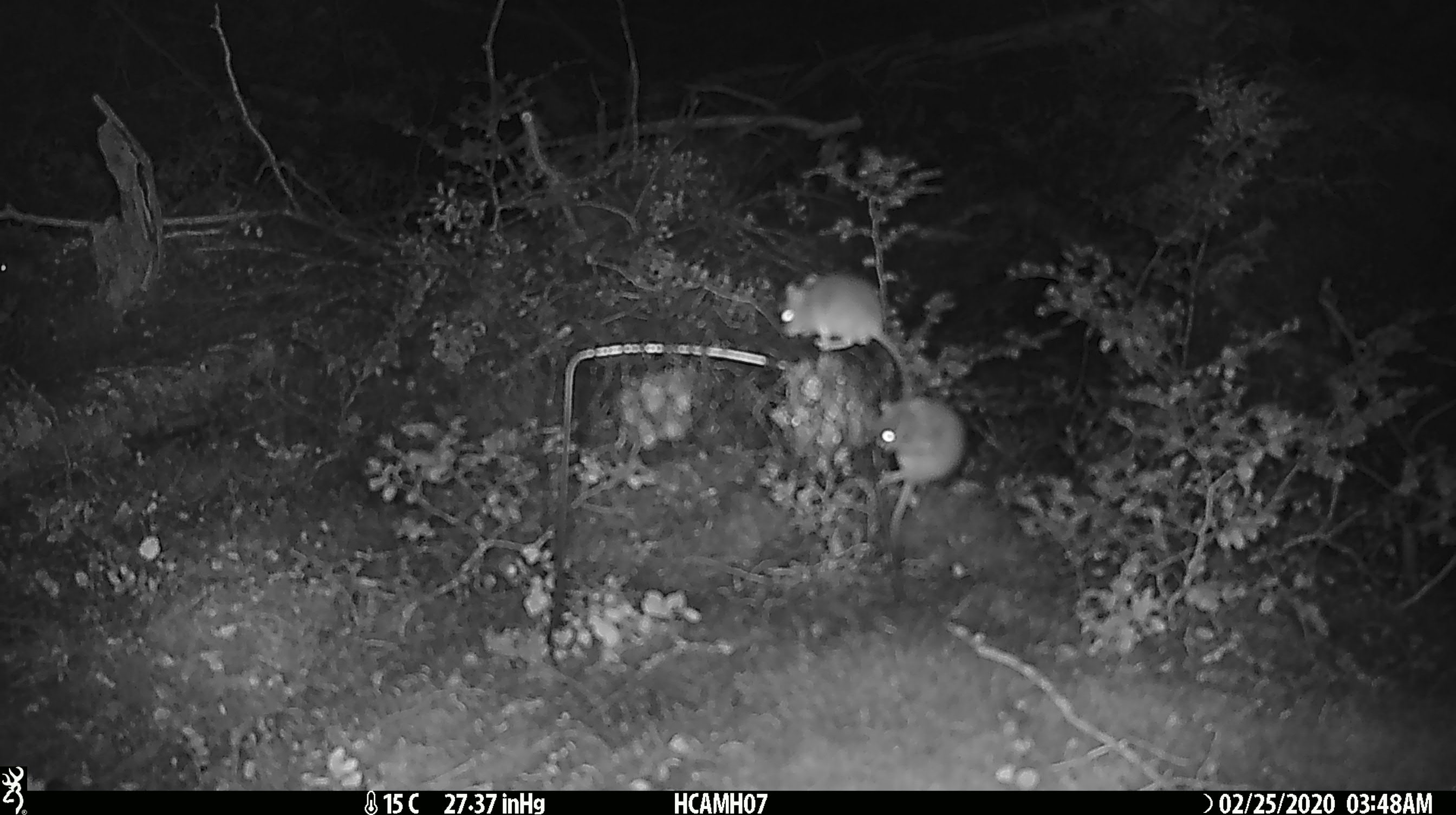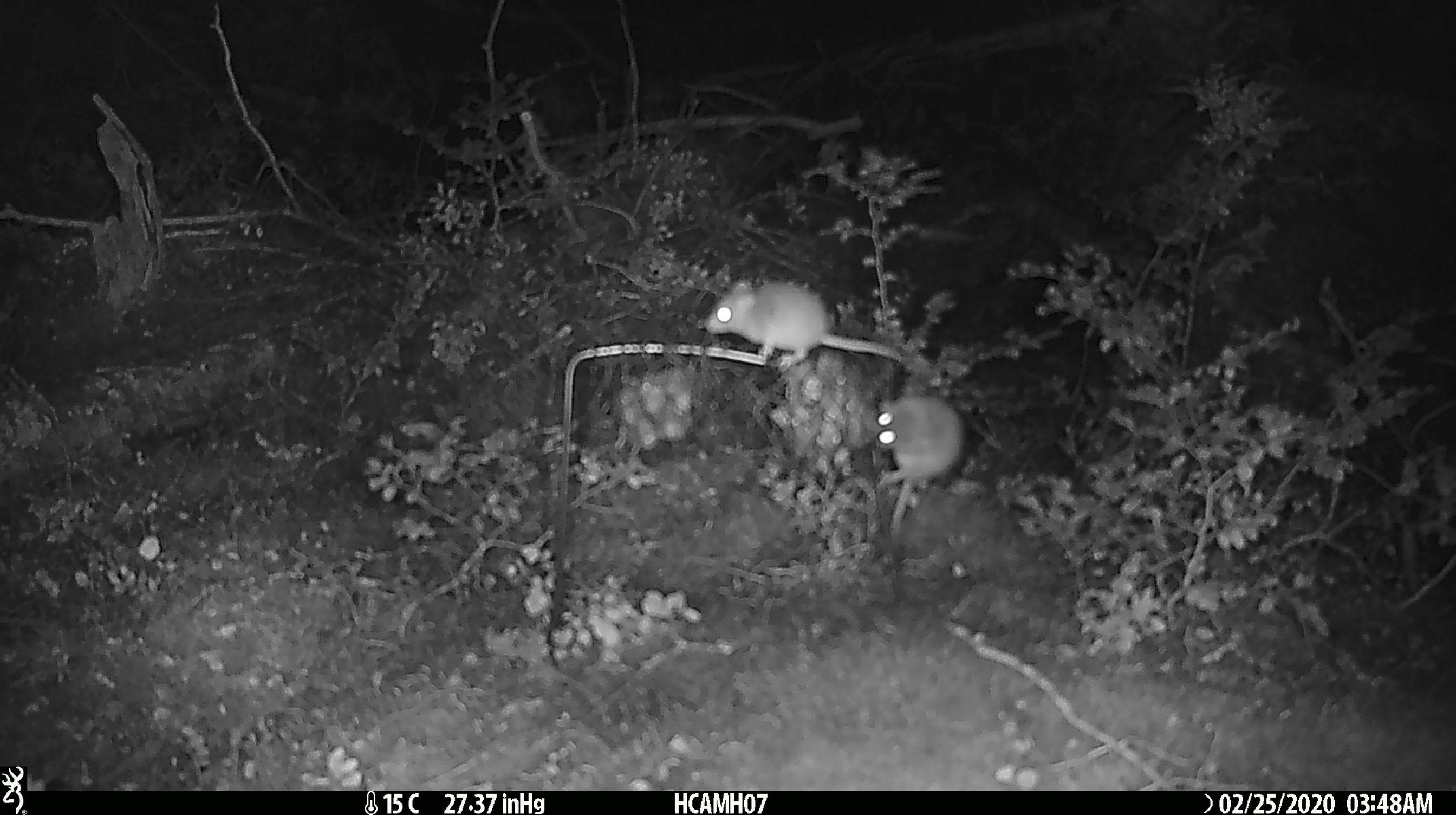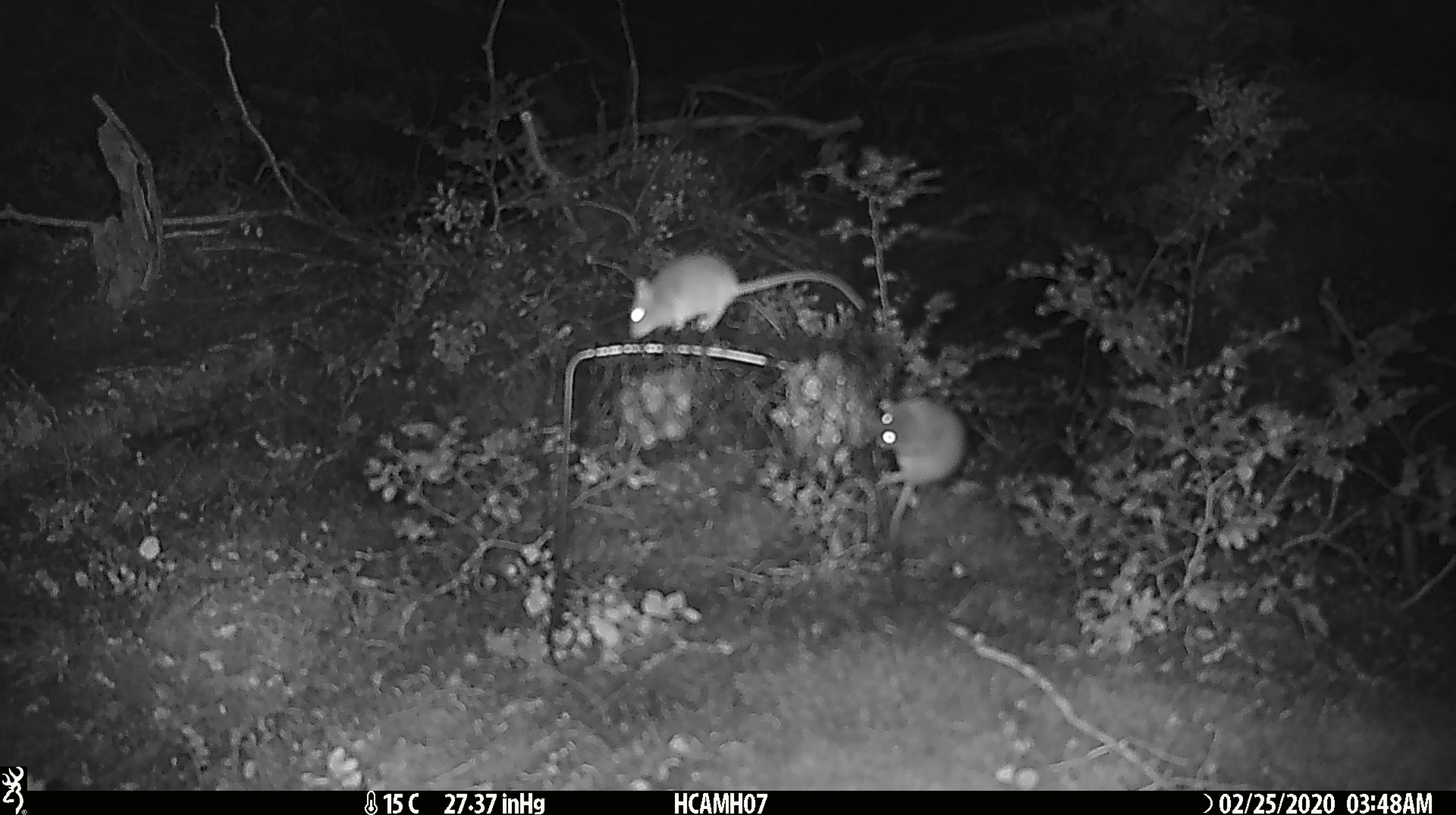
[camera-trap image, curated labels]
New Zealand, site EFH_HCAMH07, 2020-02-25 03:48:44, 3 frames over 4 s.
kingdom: Animalia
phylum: Chordata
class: Mammalia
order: Rodentia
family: Muridae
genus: Mus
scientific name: Mus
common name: mouse